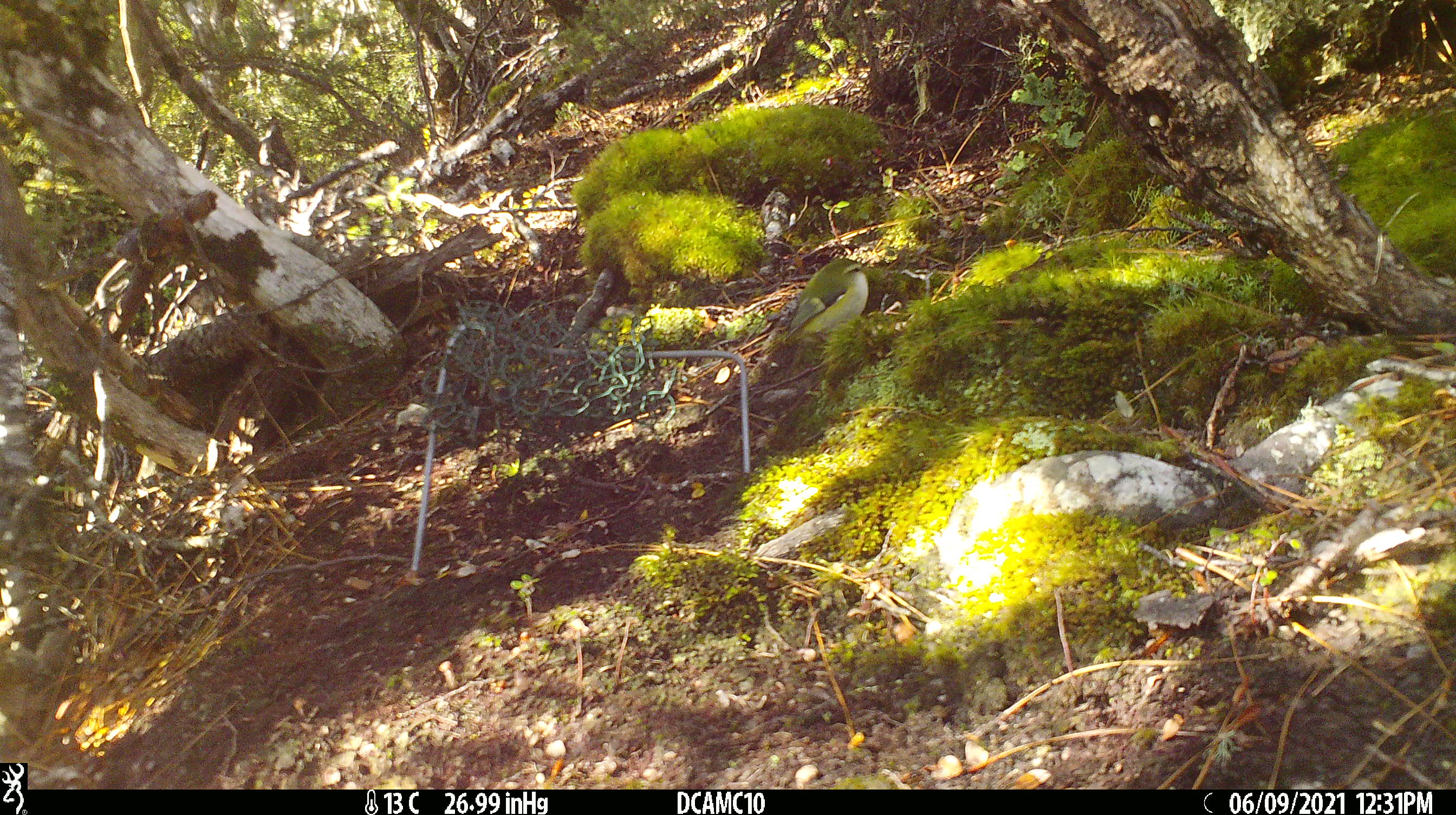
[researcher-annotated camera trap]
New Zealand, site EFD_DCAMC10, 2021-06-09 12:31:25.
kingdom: Animalia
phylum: Chordata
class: Aves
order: Passeriformes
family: Acanthisittidae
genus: Acanthisitta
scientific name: Acanthisitta chloris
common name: rifleman